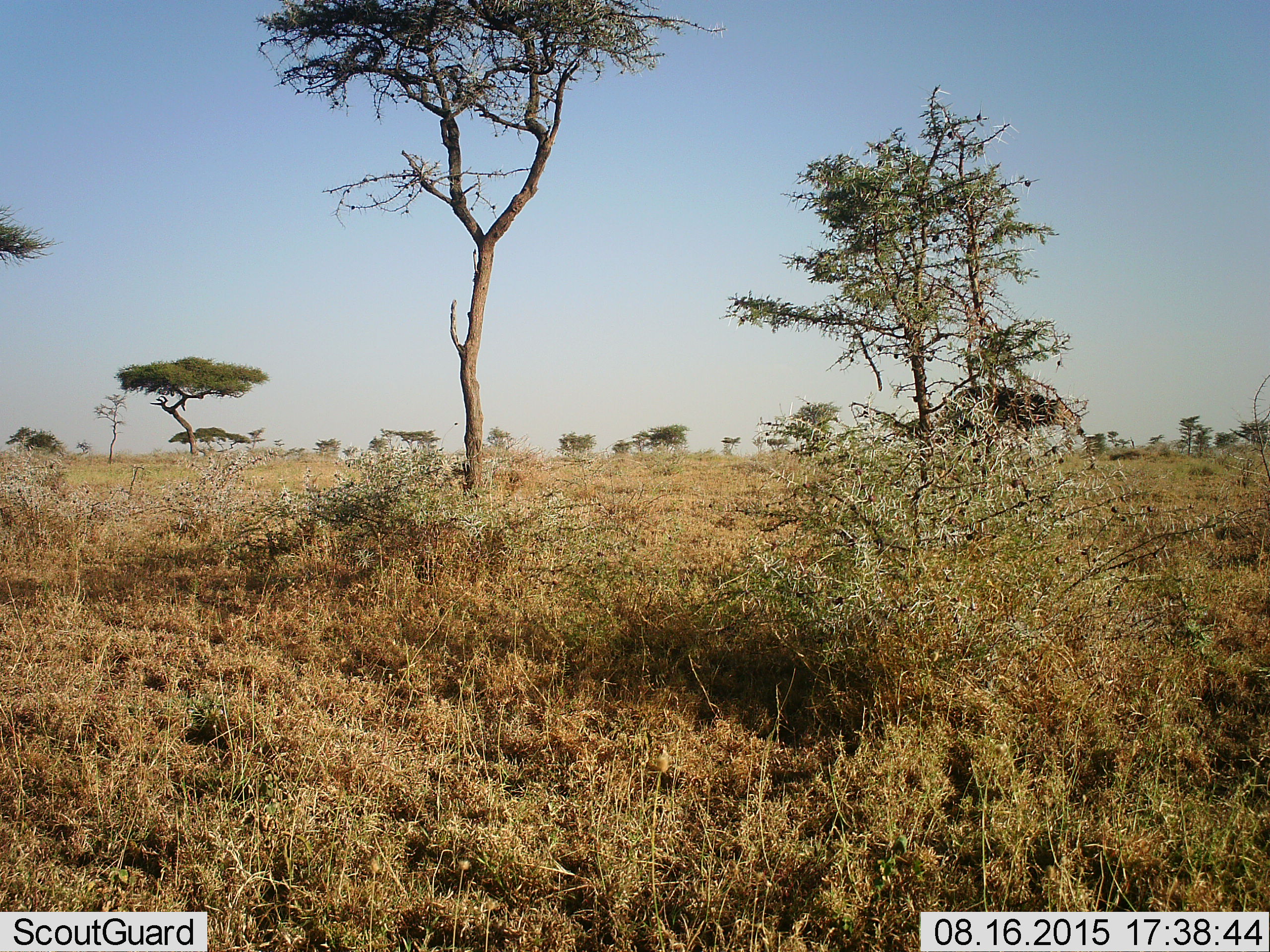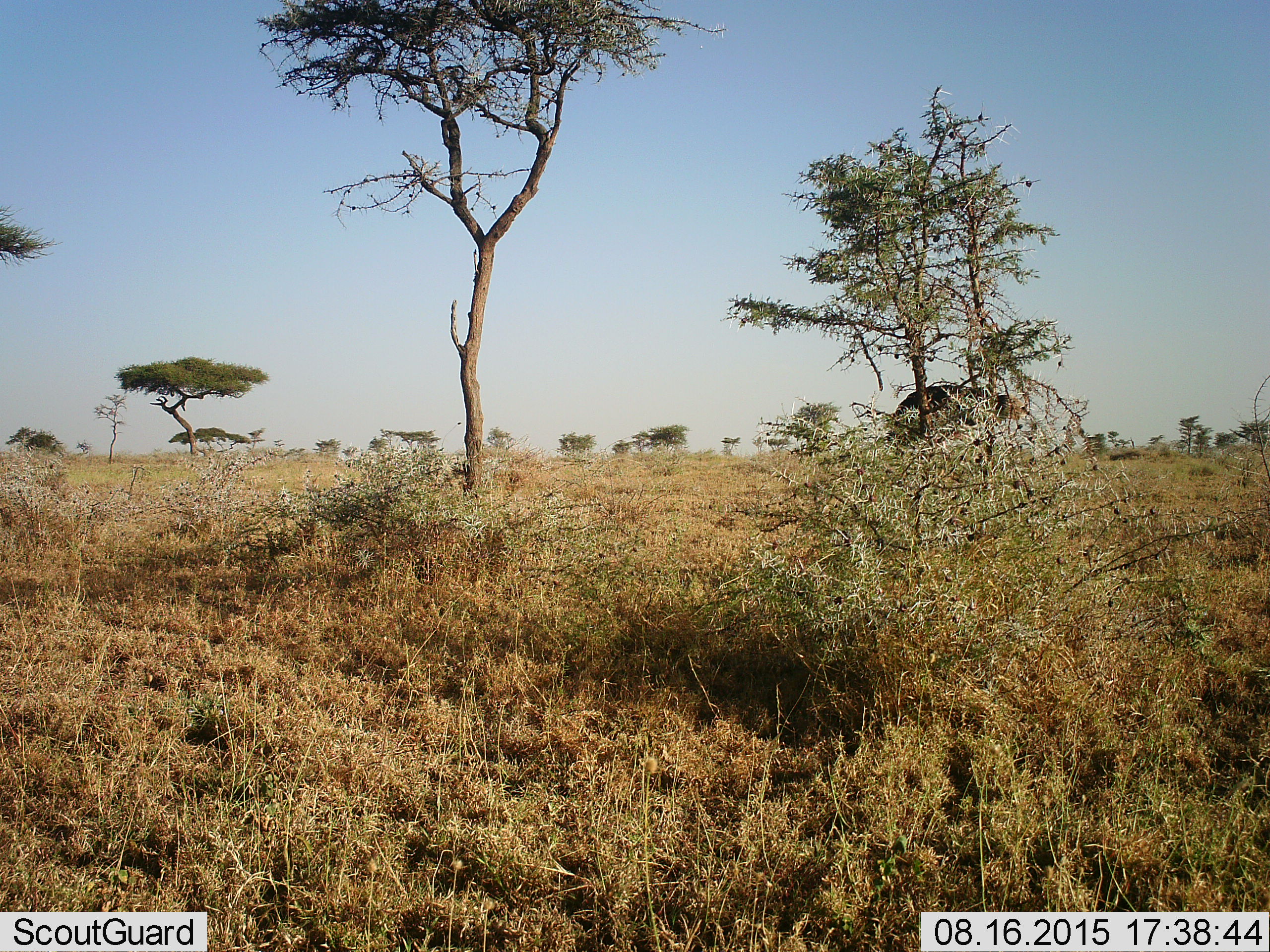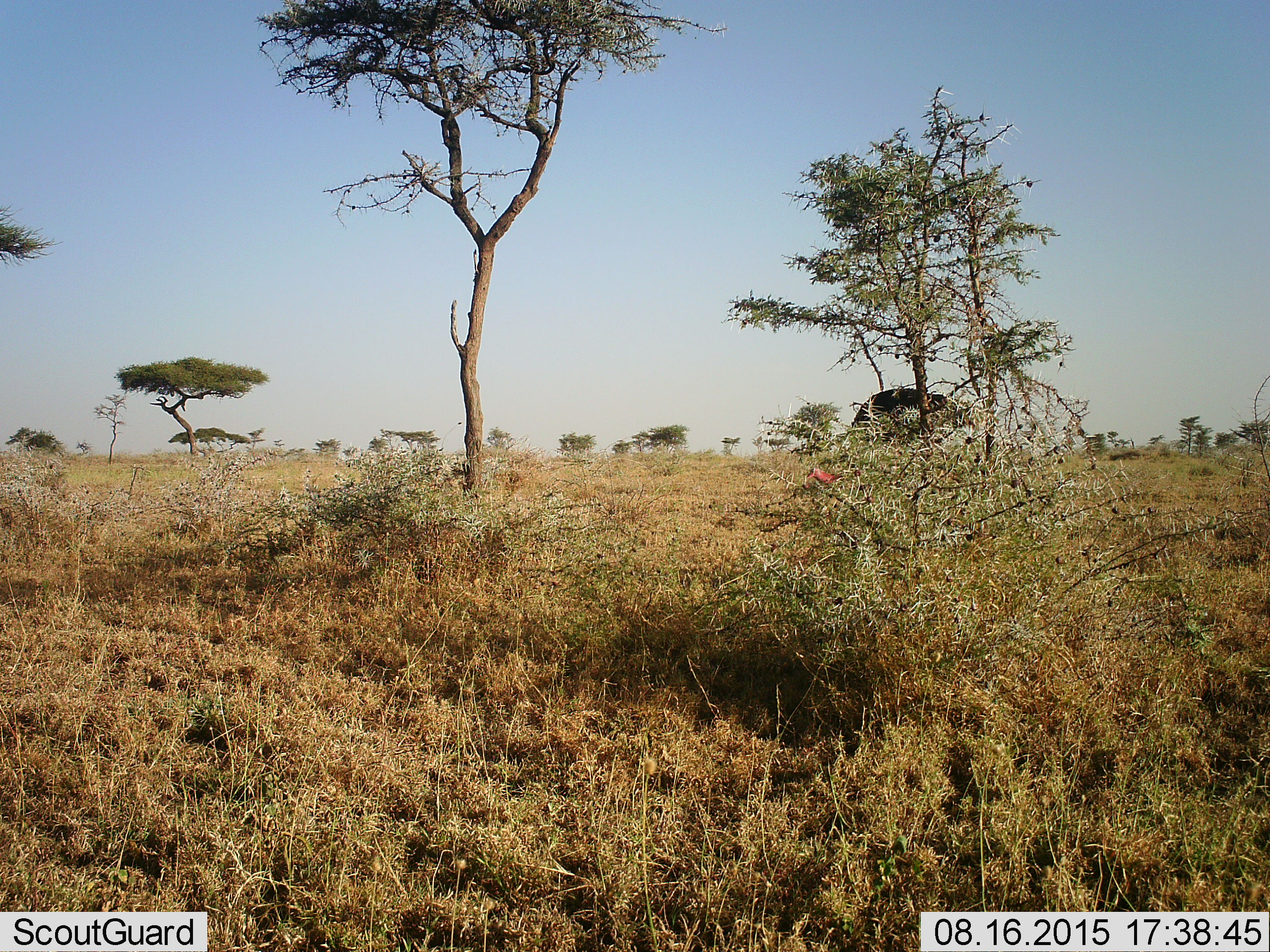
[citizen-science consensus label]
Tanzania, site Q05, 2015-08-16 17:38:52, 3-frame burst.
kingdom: Animalia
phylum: Chordata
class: Aves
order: Struthioniformes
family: Struthionidae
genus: Struthio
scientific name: Struthio camelus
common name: ostrich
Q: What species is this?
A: Ostrich (Struthio camelus).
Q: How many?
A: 1.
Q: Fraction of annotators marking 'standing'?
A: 0%.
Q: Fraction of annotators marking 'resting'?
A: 0%.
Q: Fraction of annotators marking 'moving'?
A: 100%.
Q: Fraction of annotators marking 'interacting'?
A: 0%.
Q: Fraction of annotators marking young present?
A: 0%.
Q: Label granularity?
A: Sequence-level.